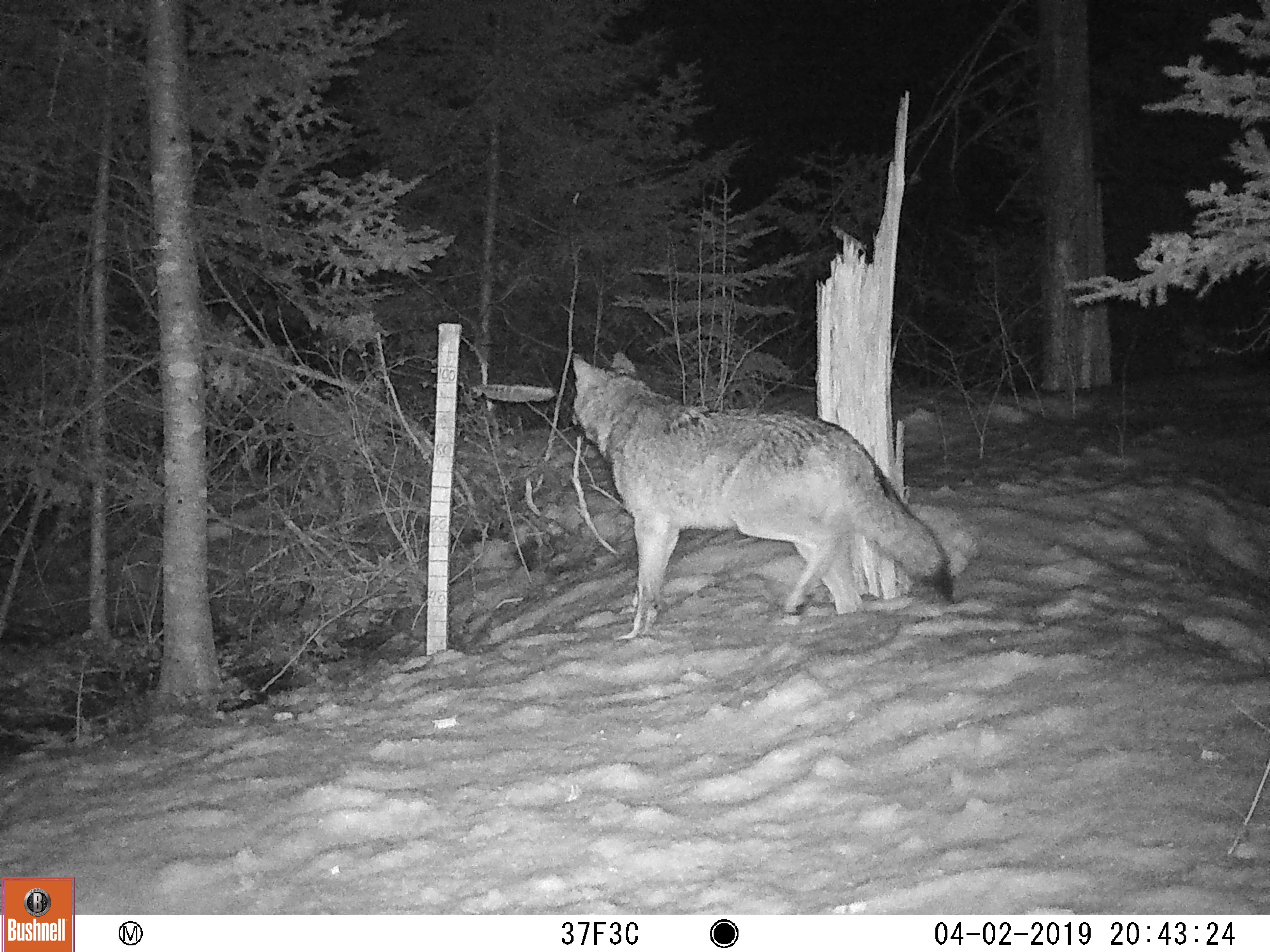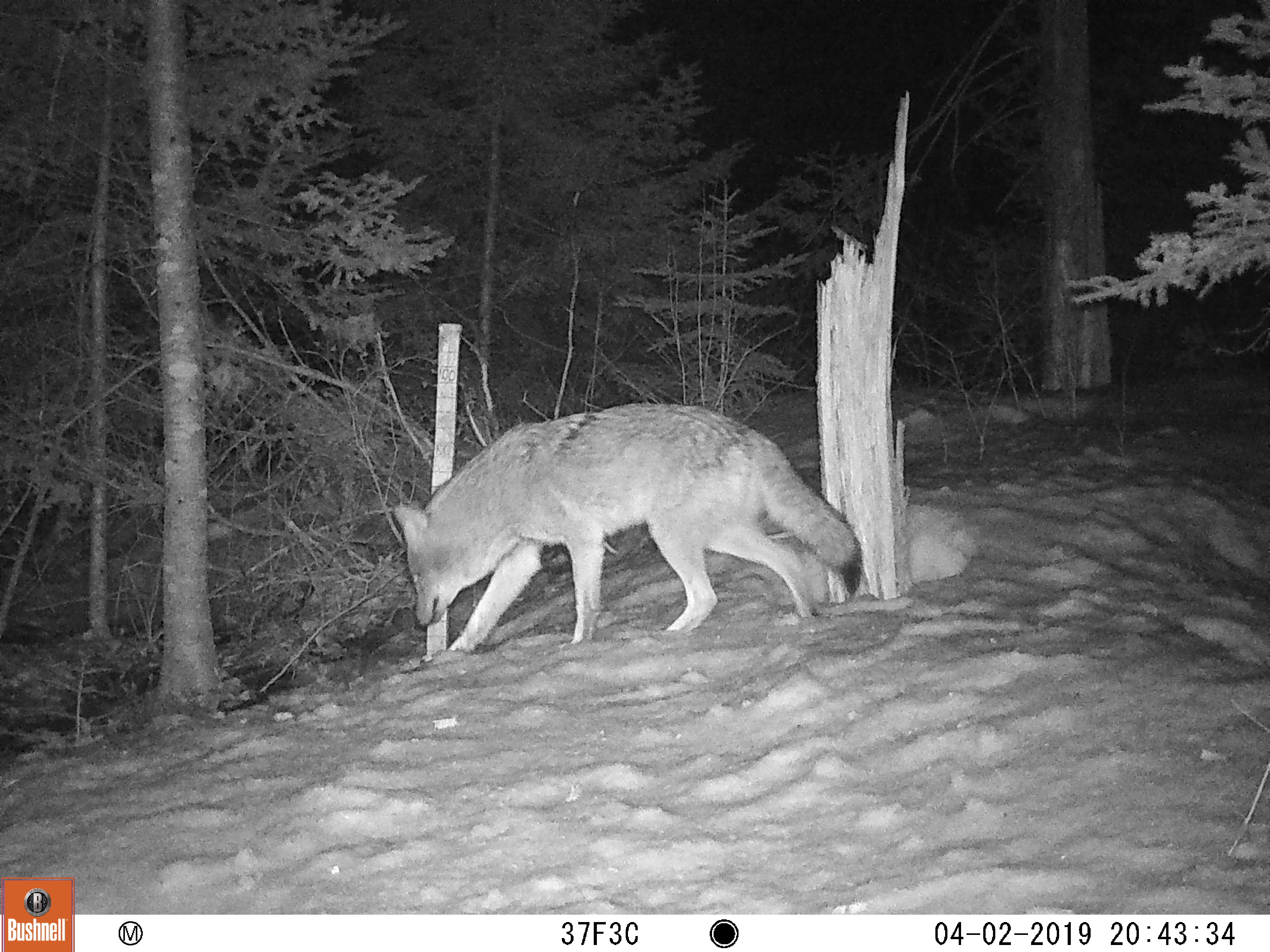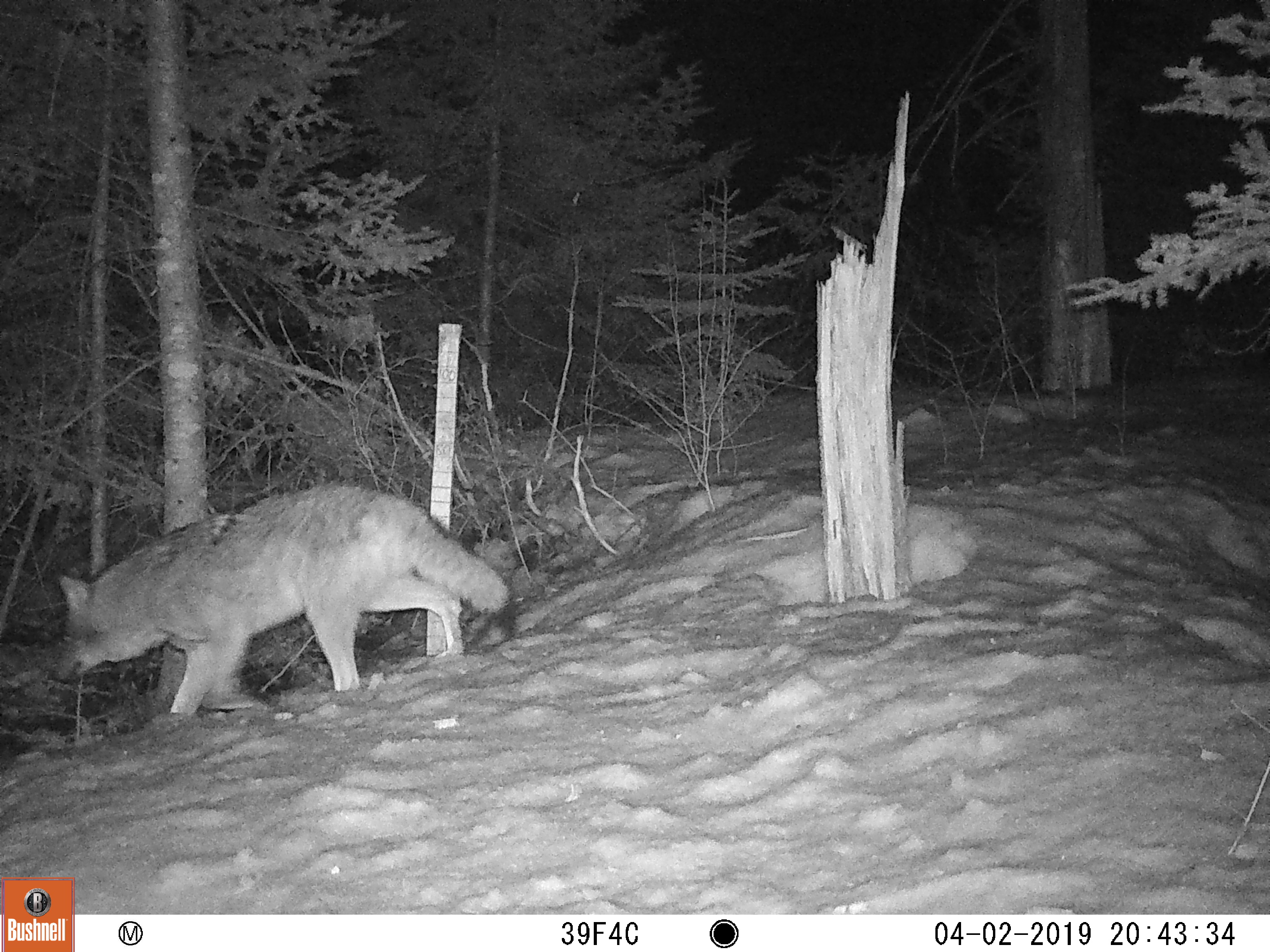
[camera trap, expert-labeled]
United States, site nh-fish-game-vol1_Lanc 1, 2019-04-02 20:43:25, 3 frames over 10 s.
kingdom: Animalia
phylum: Chordata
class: Mammalia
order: Carnivora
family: Canidae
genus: Canis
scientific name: Canis latrans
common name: coyote